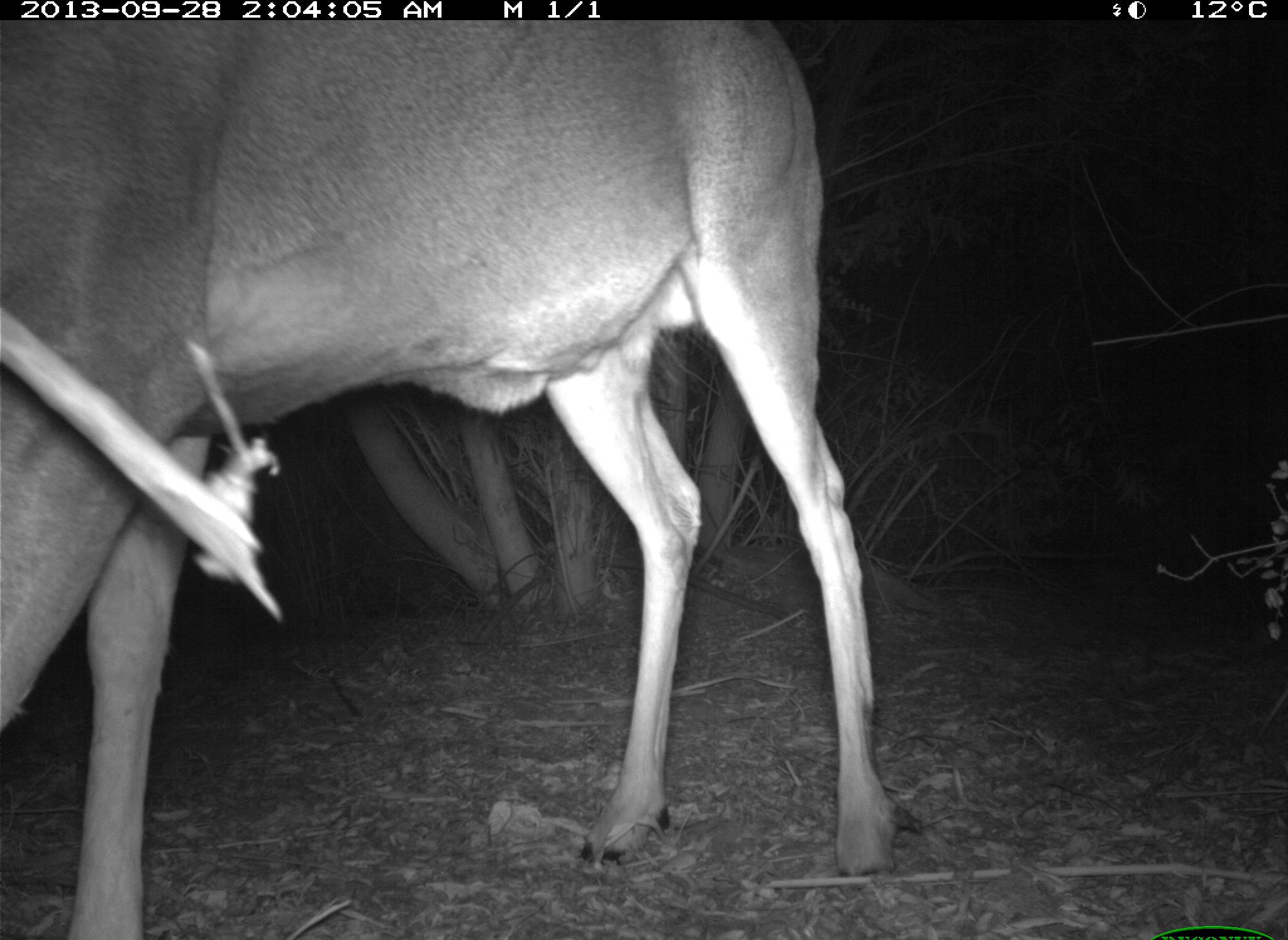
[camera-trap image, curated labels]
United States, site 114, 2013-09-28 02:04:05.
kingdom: Animalia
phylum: Chordata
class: Mammalia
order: Artiodactyla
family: Cervidae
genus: Odocoileus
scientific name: Odocoileus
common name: deer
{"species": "deer (Odocoileus)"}